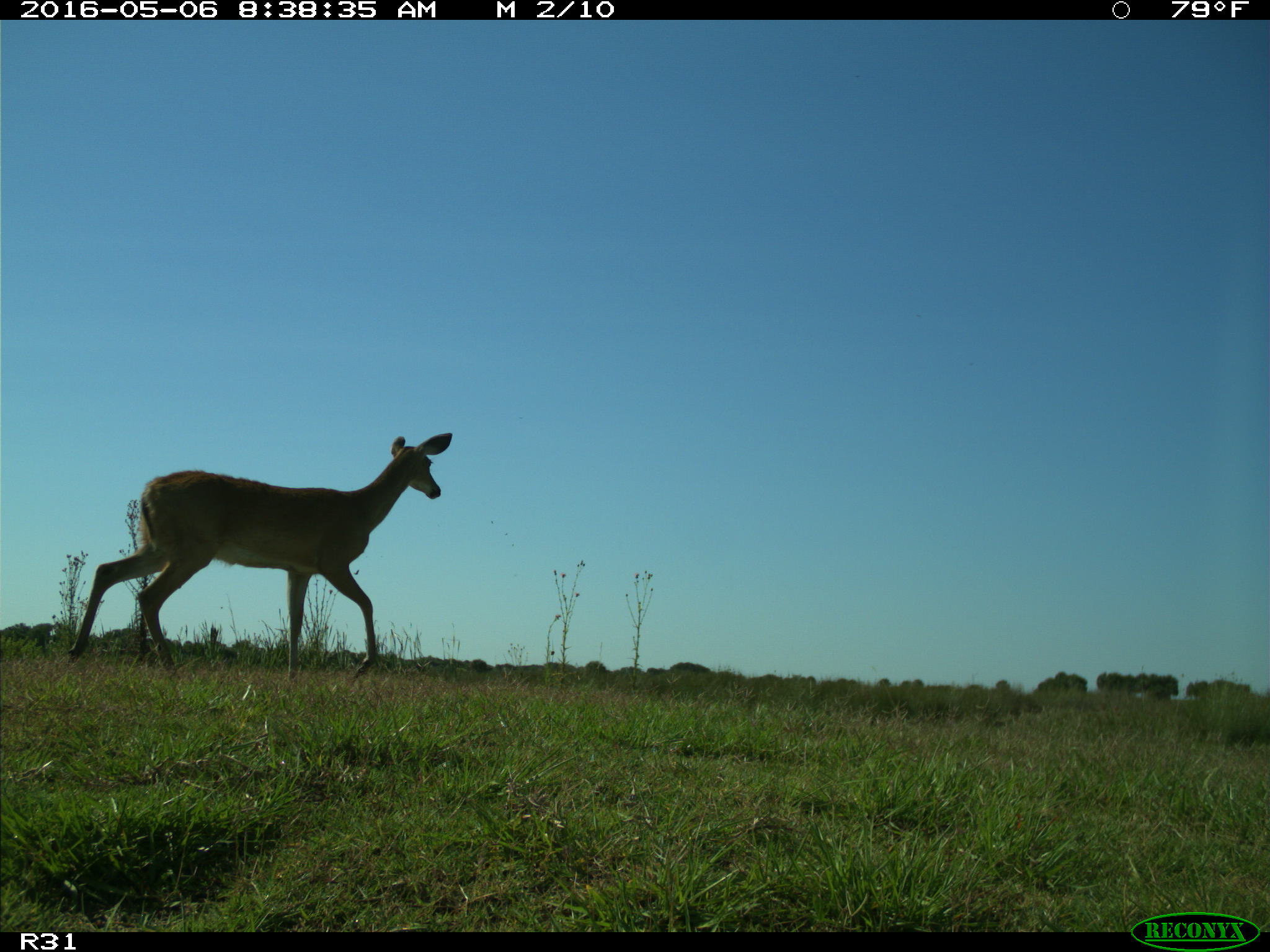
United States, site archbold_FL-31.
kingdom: Animalia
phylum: Chordata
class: Mammalia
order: Artiodactyla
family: Cervidae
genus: Odocoileus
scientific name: Odocoileus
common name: deer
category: unidentified deer